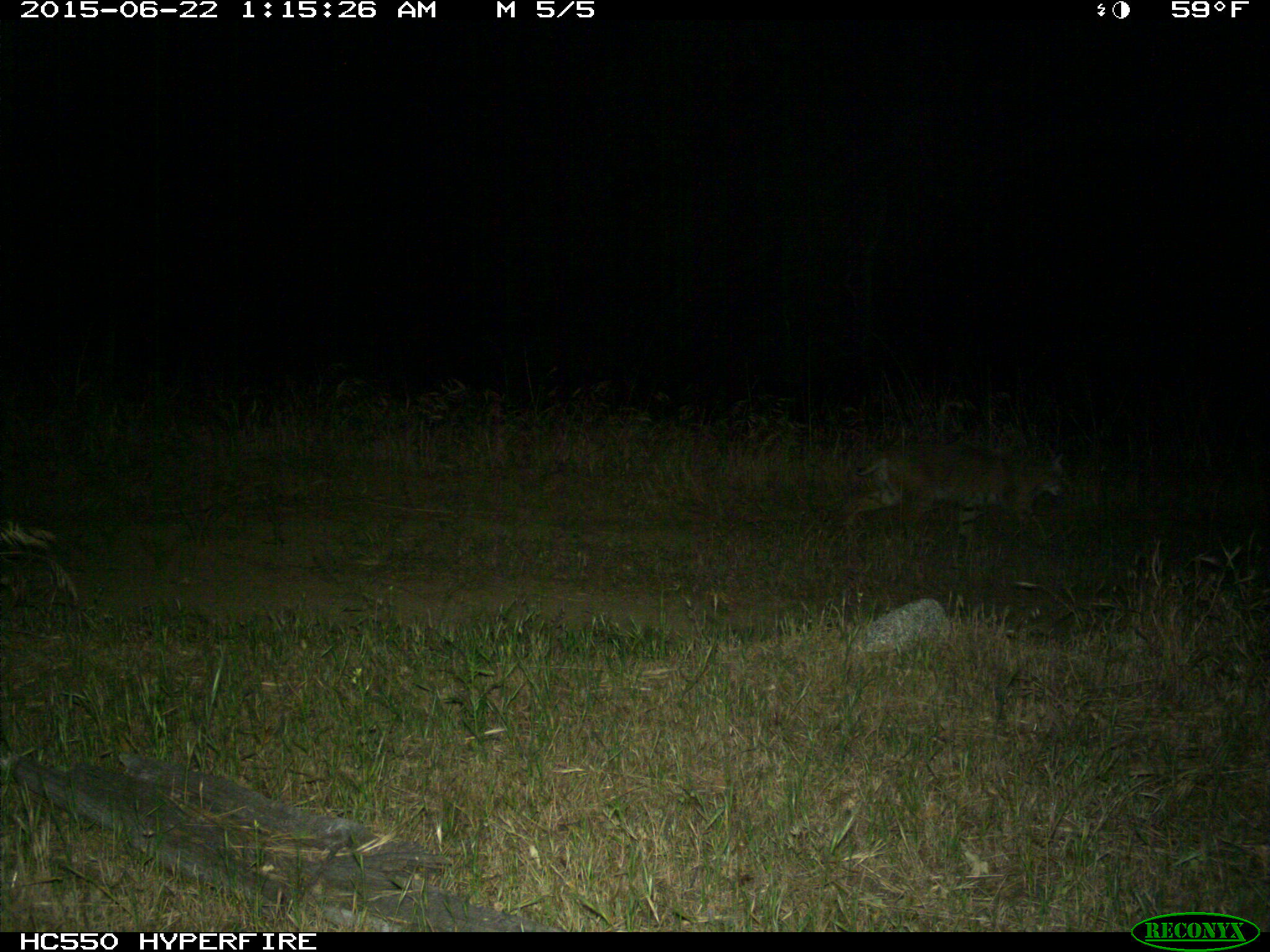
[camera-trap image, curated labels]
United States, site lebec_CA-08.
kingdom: Animalia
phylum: Chordata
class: Mammalia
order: Carnivora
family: Felidae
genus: Lynx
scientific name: Lynx rufus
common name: bobcat